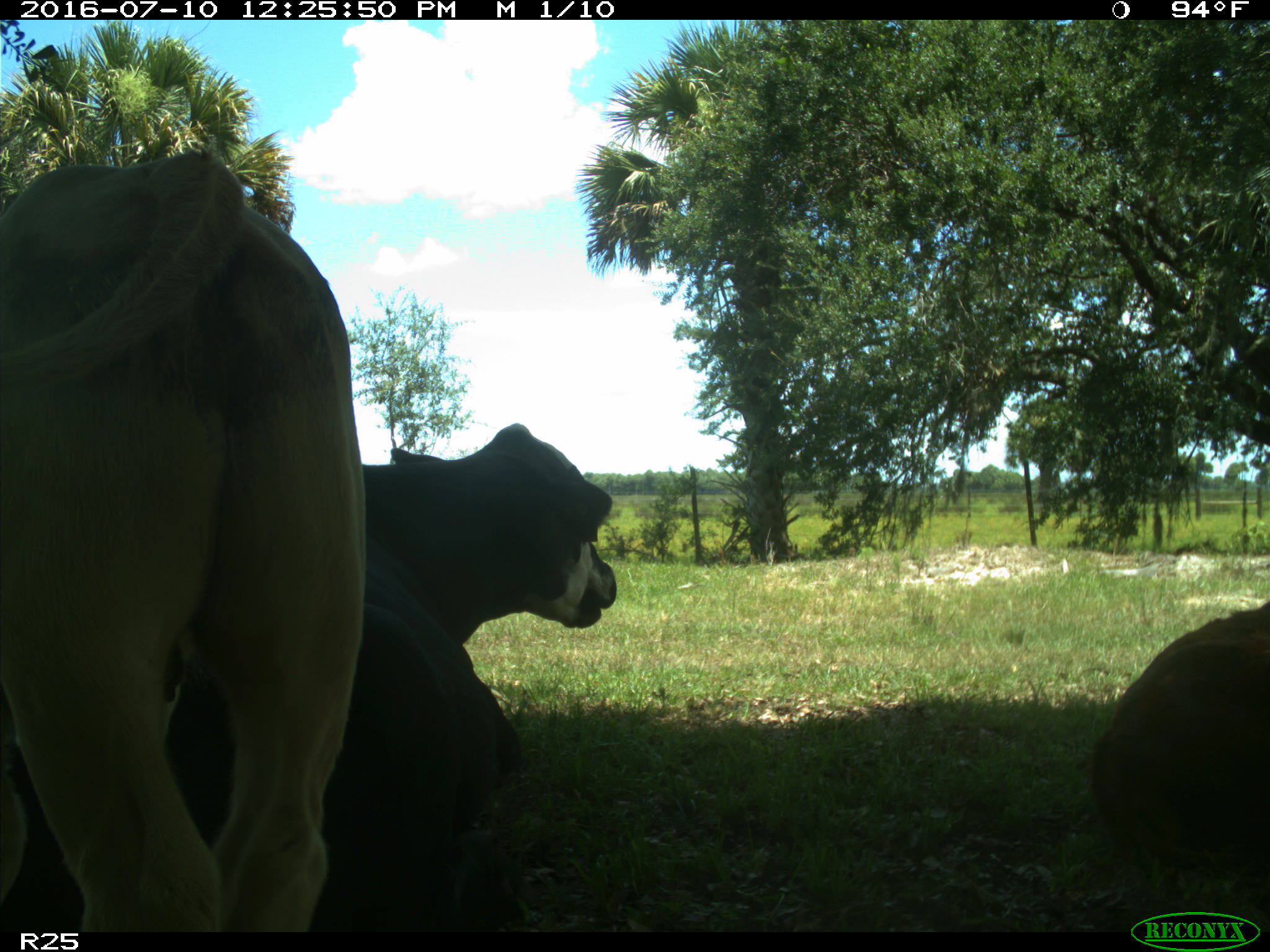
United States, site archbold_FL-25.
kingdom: Animalia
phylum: Chordata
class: Mammalia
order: Artiodactyla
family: Bovidae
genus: Bos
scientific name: Bos taurus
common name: domestic cow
Bos taurus (domestic cow).